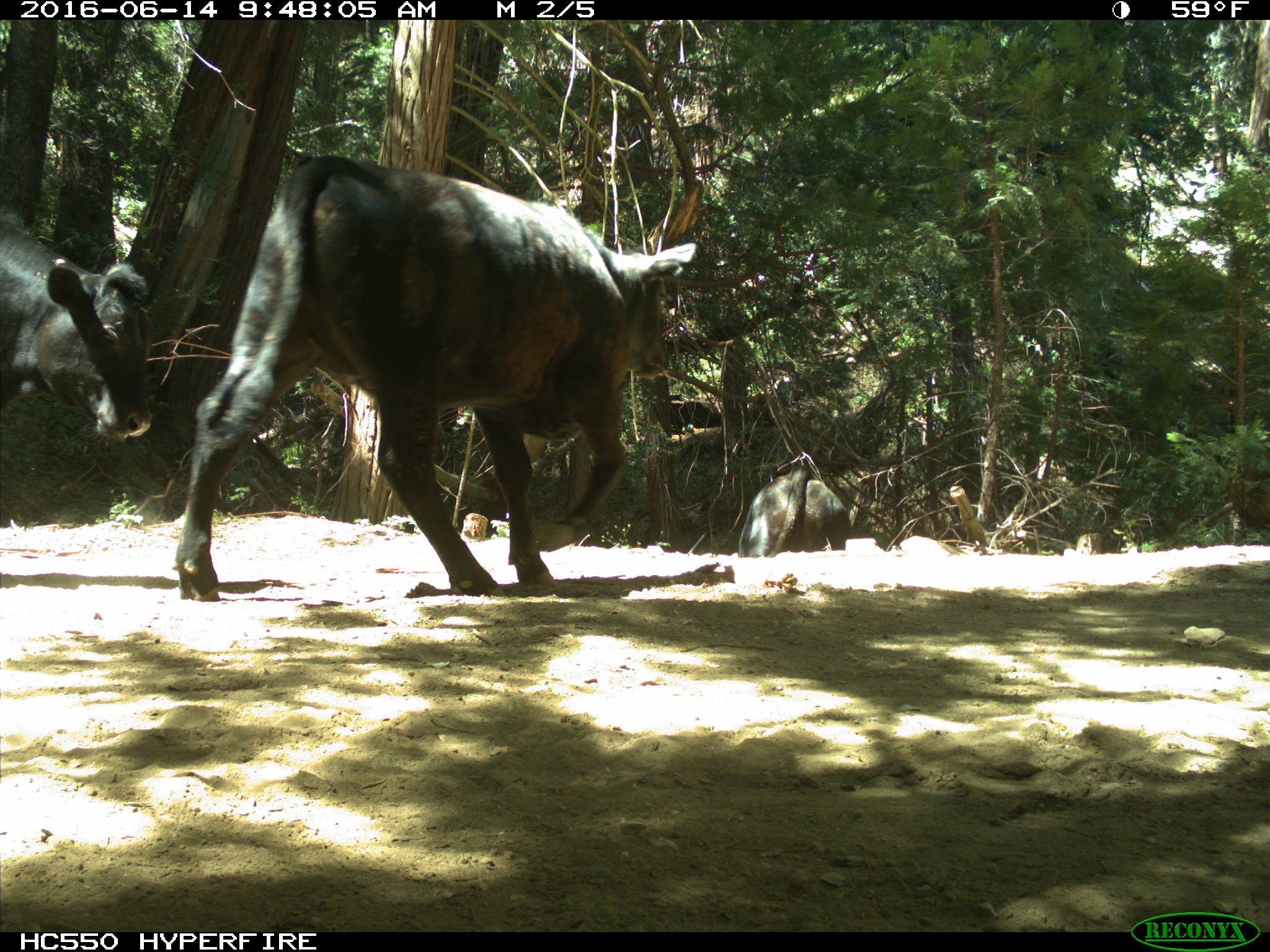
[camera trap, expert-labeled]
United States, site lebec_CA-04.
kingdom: Animalia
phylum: Chordata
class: Mammalia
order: Artiodactyla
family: Bovidae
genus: Bos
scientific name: Bos taurus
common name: domestic cow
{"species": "Bos taurus (domestic cow)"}